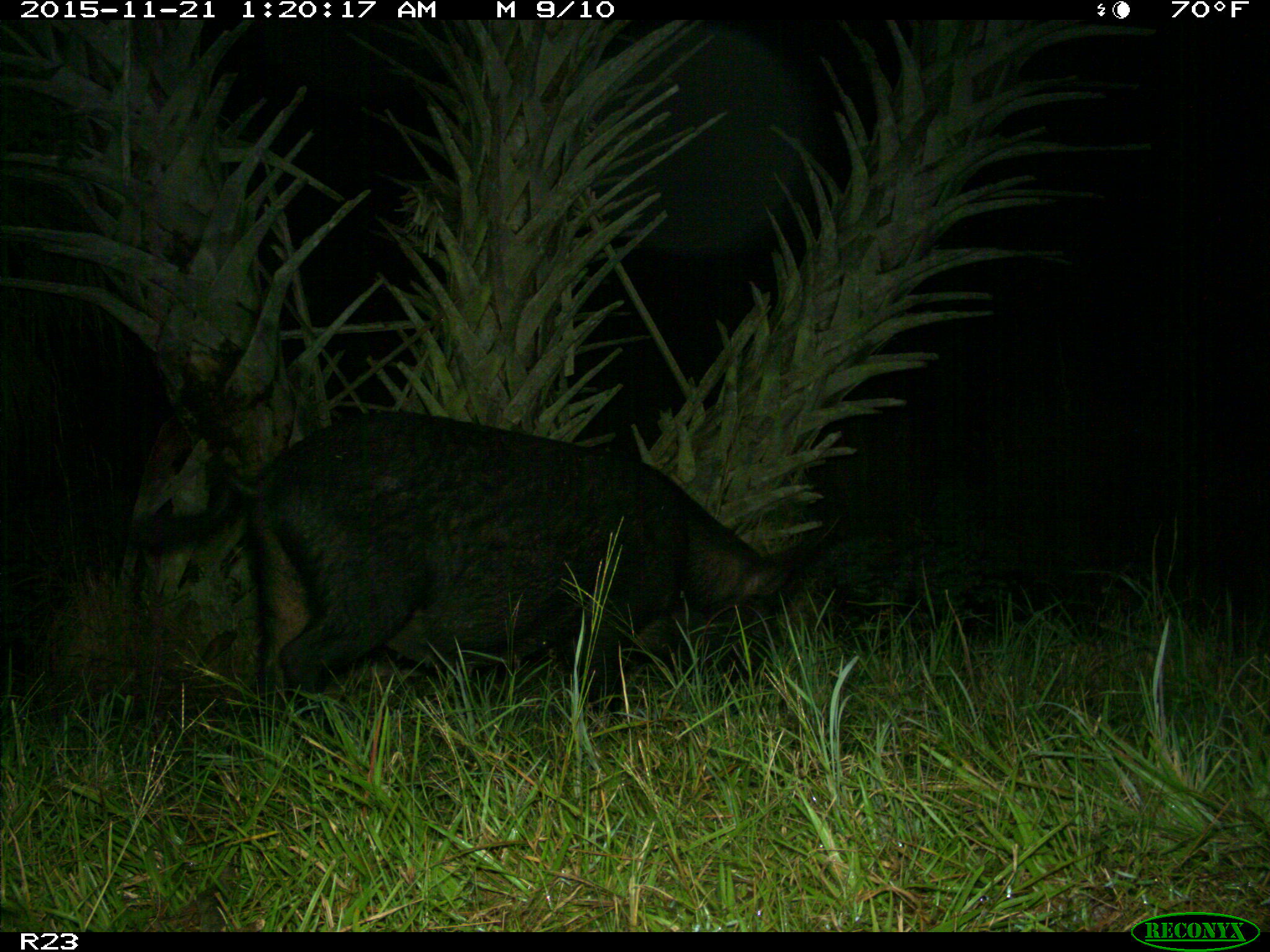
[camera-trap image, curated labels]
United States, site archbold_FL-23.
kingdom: Animalia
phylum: Chordata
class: Mammalia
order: Artiodactyla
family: Suidae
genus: Sus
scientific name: Sus scrofa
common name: wild boar